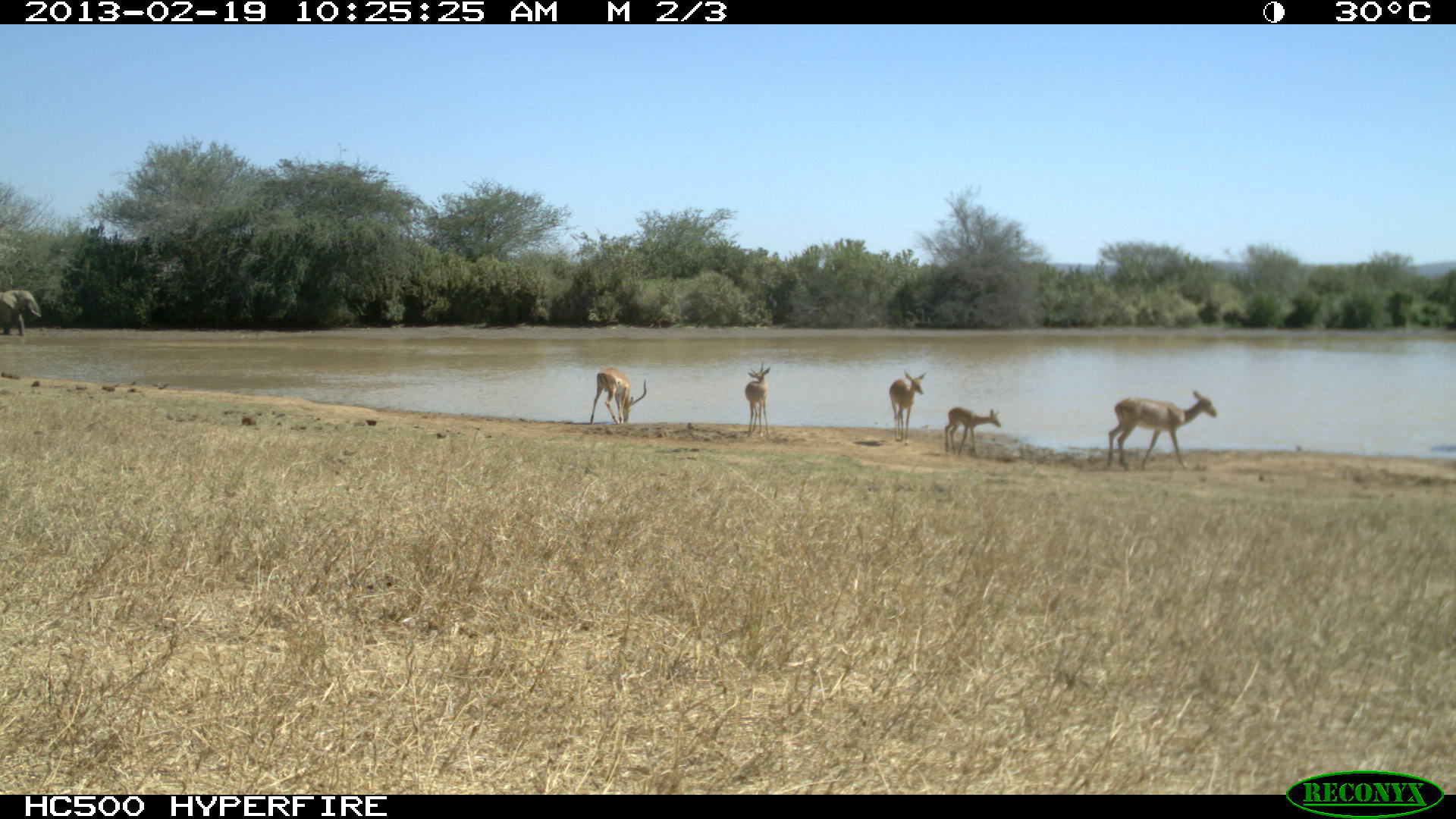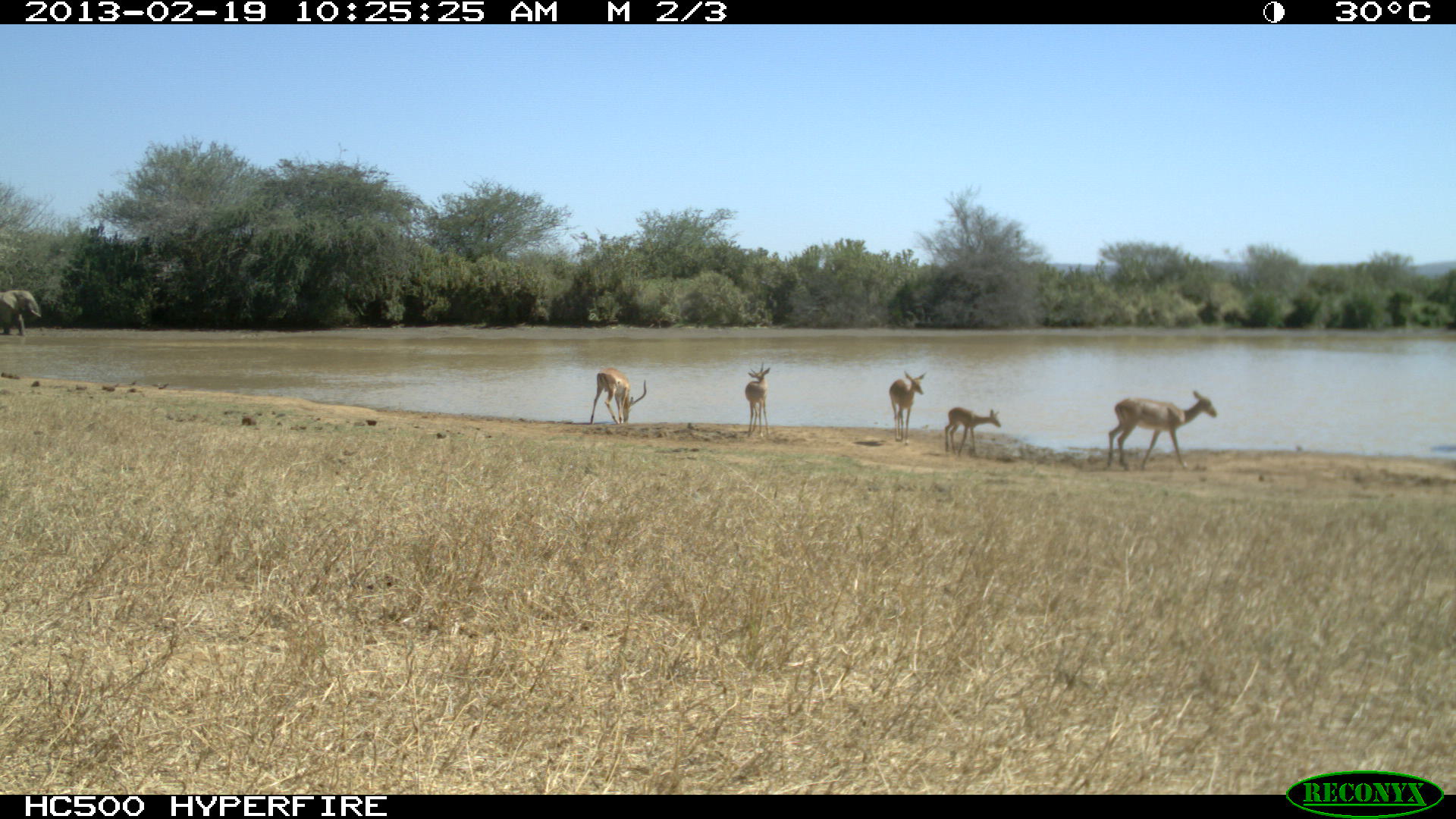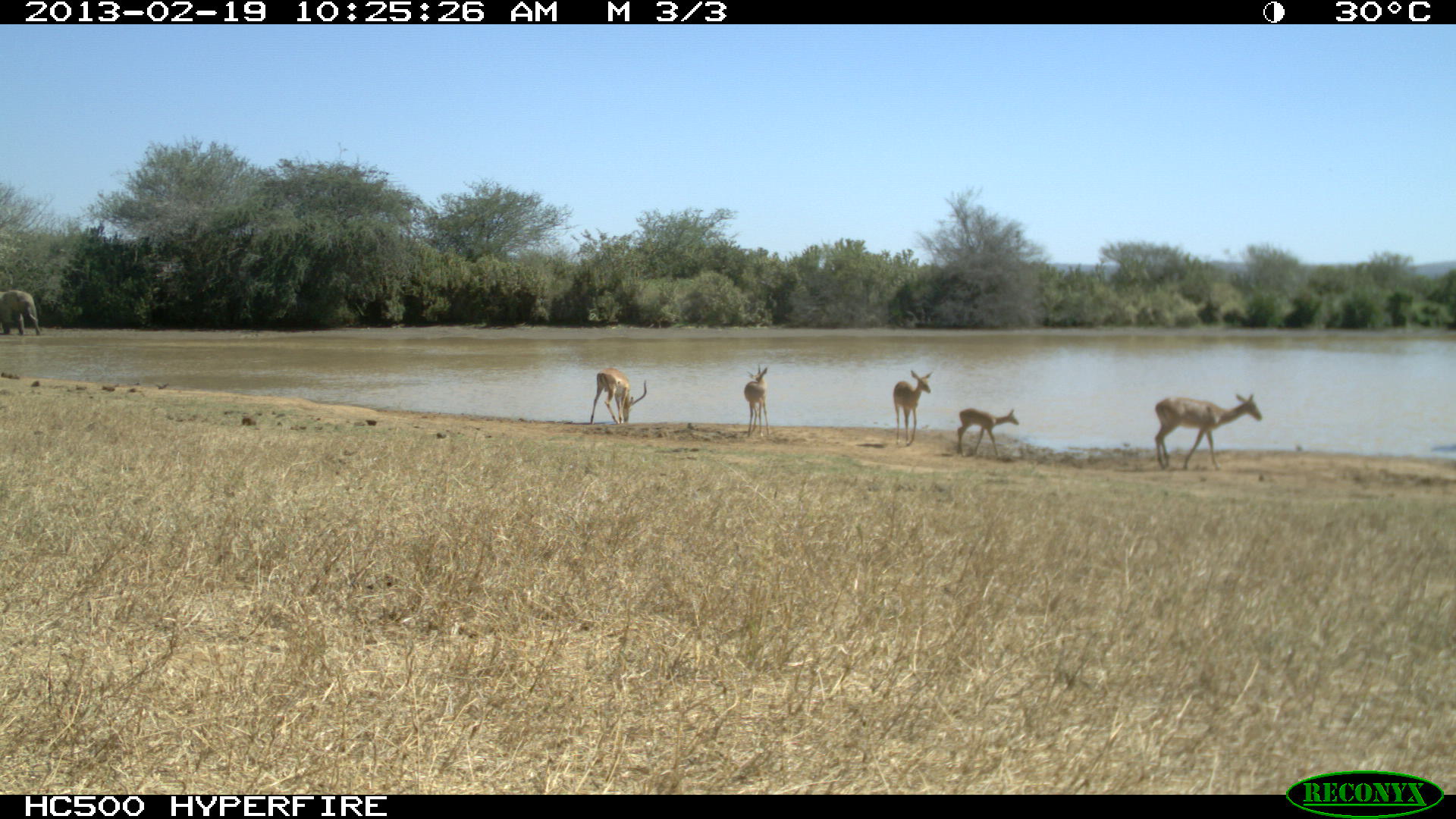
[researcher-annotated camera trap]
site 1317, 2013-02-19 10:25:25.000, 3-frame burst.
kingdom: Animalia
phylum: Chordata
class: Mammalia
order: Artiodactyla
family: Bovidae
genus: Aepyceros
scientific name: Aepyceros melampus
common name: impala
Aepyceros melampus (impala), count 5.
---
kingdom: Animalia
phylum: Chordata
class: Mammalia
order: Proboscidea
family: Elephantidae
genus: Loxodonta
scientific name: Loxodonta africana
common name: african bush elephant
Loxodonta africana (african bush elephant), count 1.